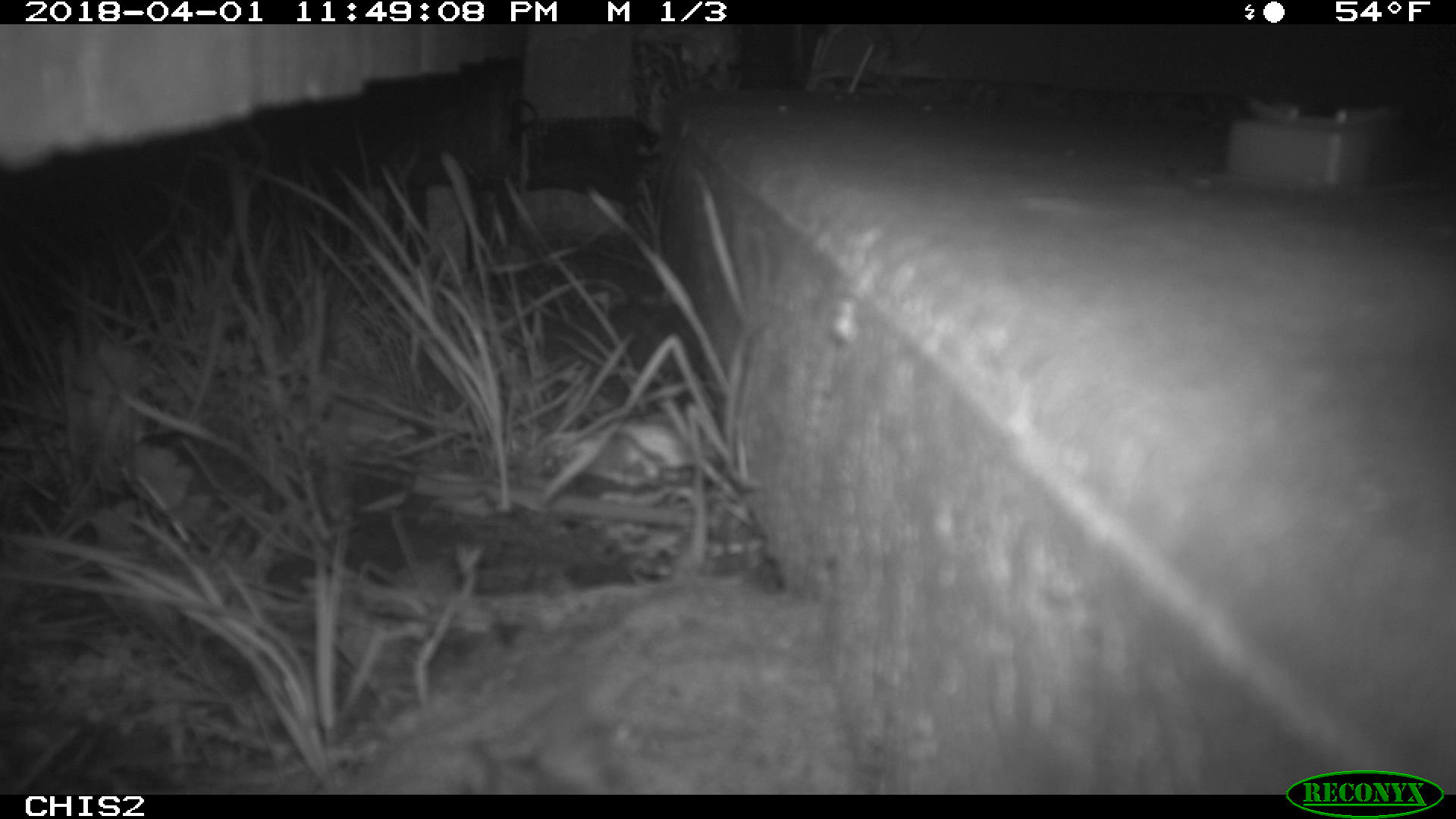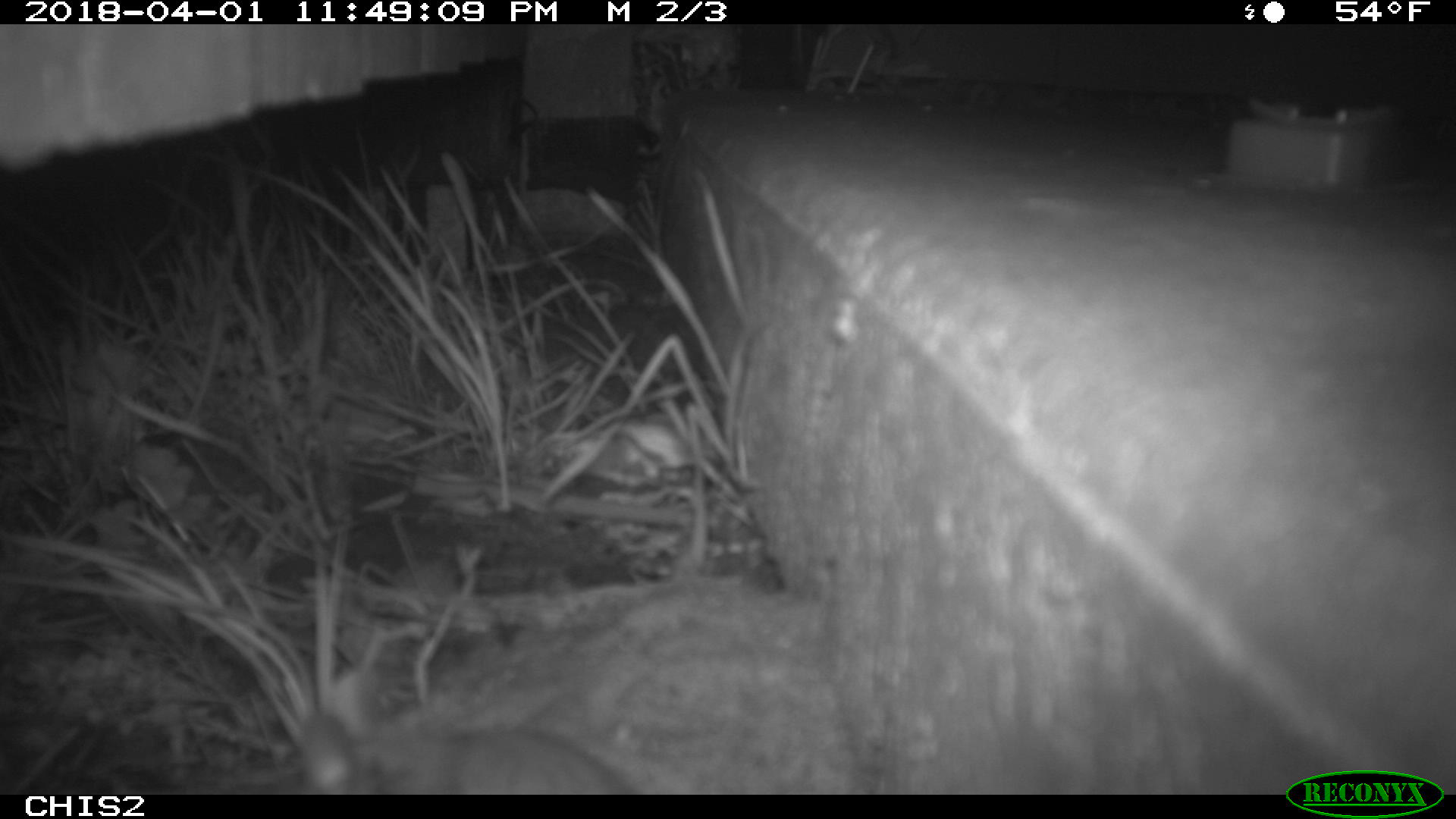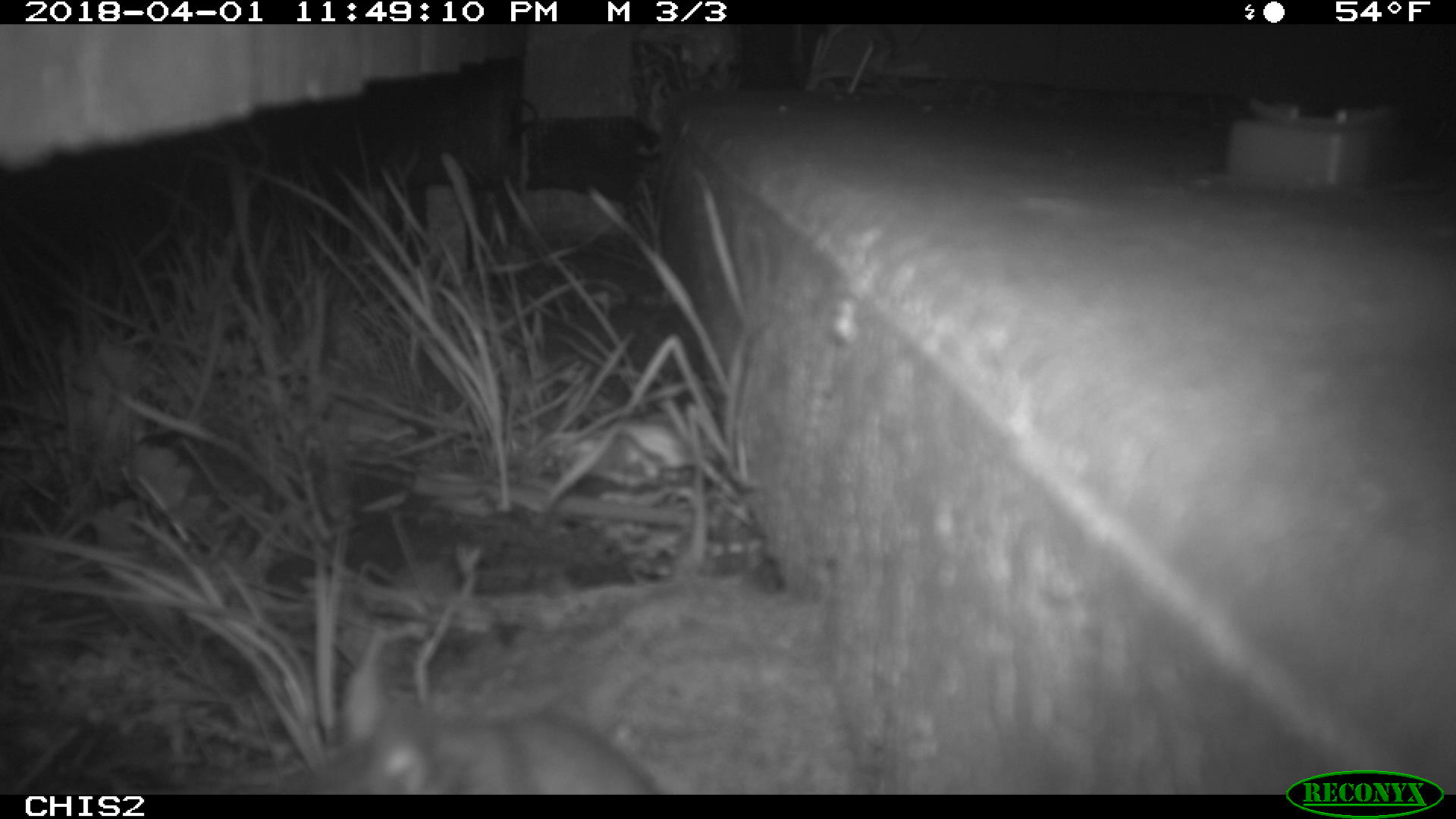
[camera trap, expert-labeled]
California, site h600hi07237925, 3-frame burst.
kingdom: Animalia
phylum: Chordata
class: Mammalia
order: Rodentia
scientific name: Rodentia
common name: rodent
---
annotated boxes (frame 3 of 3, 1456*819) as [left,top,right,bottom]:
rodent: [283,655,657,792]